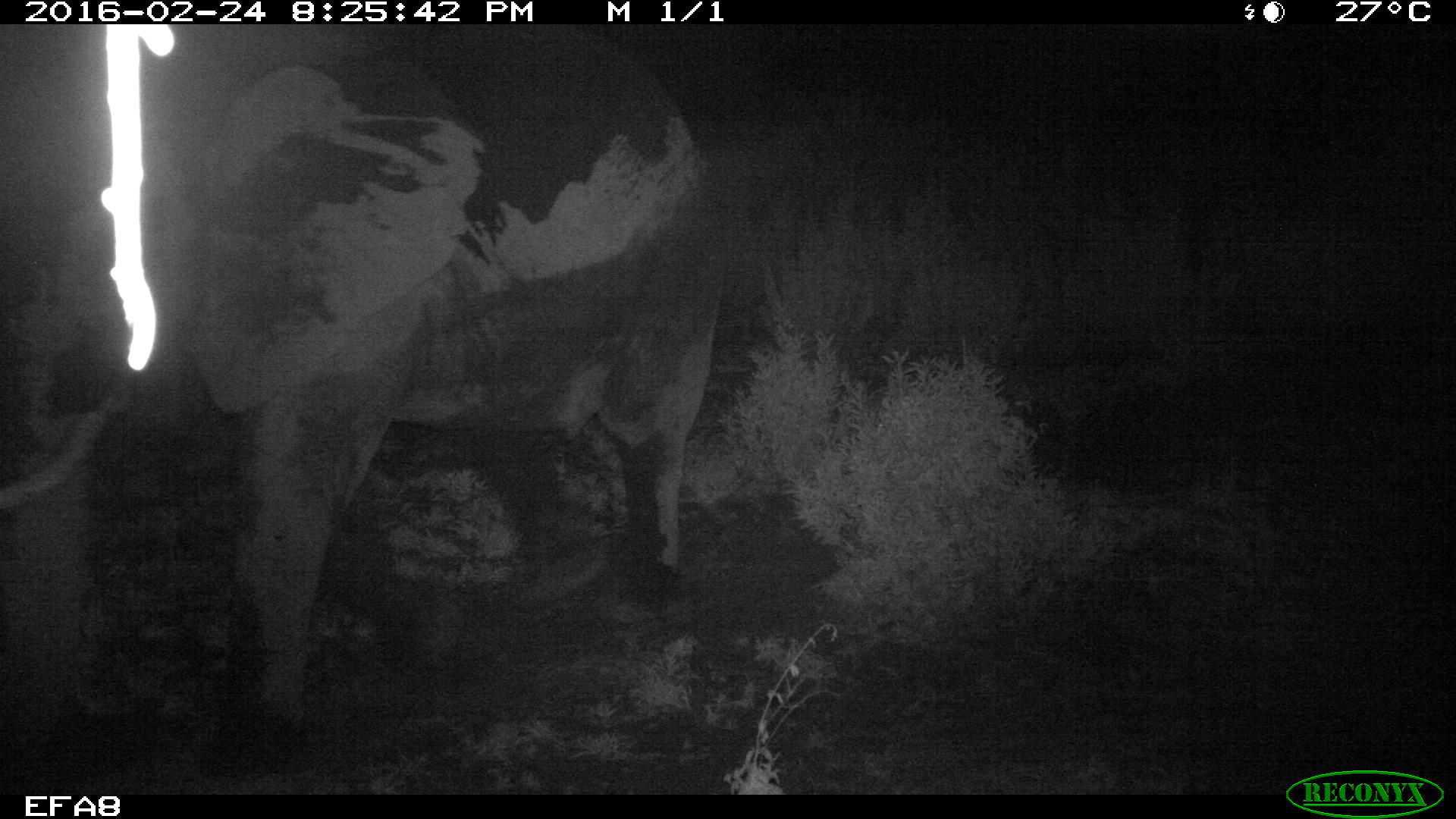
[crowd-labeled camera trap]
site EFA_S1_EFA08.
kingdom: Animalia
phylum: Chordata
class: Mammalia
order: Proboscidea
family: Elephantidae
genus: Loxodonta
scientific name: Loxodonta africana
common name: african bush elephant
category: elephant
Elephant (african bush elephant) (Loxodonta africana), count 1. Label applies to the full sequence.